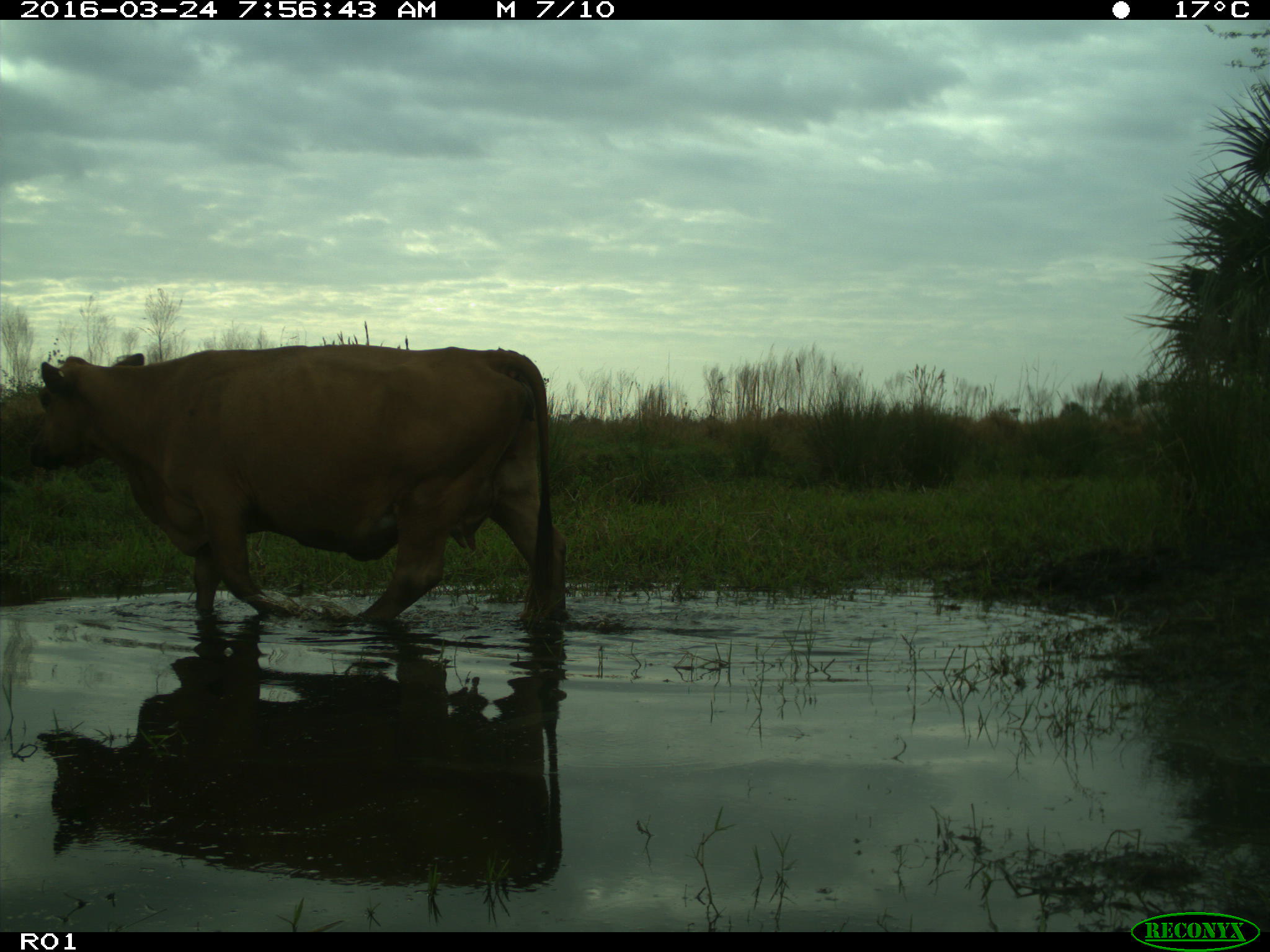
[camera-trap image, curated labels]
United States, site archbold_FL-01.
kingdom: Animalia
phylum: Chordata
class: Mammalia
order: Artiodactyla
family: Bovidae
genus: Bos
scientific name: Bos taurus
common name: domestic cow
Bos taurus (domestic cow).